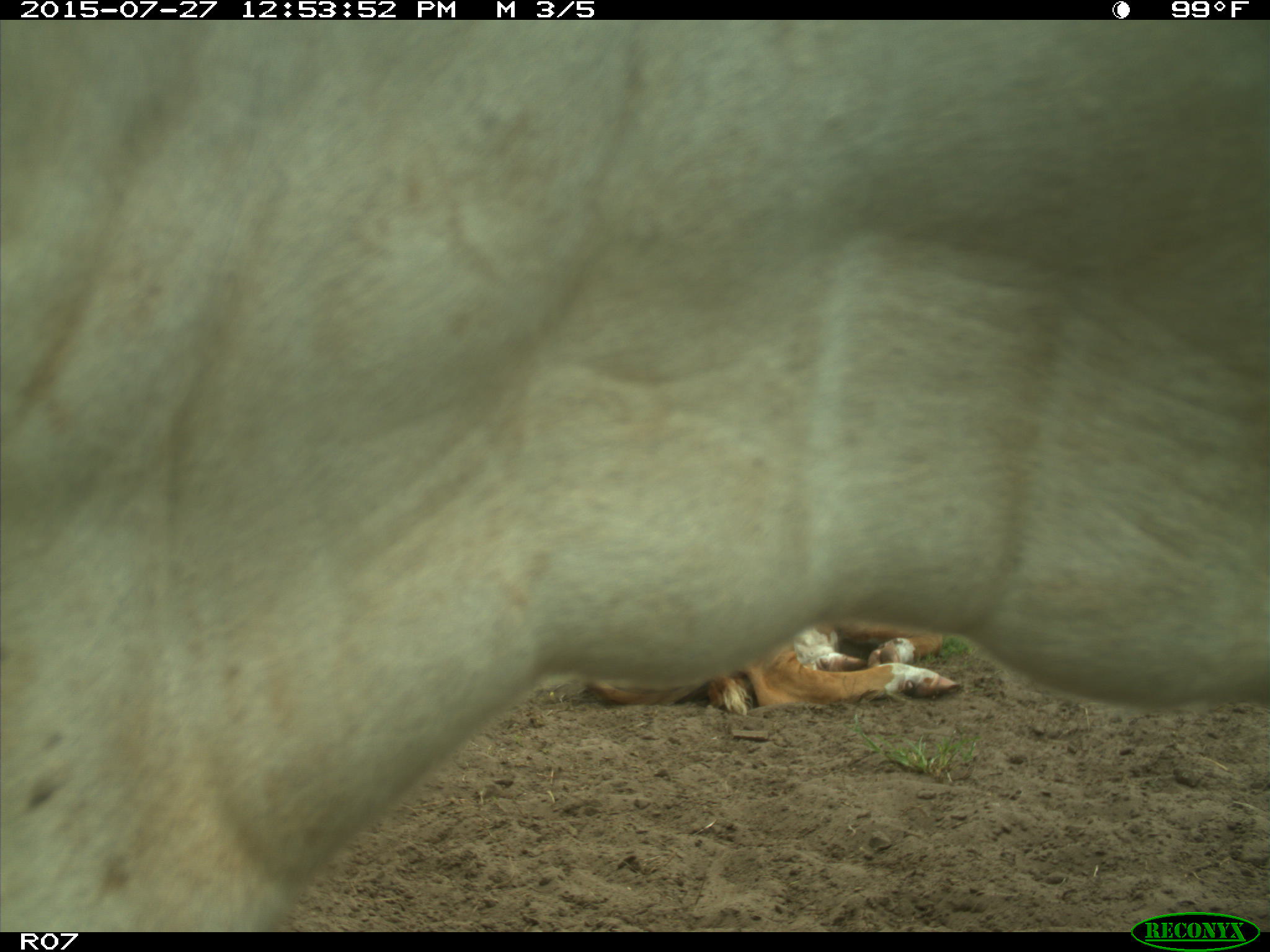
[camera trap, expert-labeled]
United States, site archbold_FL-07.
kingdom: Animalia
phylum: Chordata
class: Mammalia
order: Artiodactyla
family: Bovidae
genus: Bos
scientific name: Bos taurus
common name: domestic cow